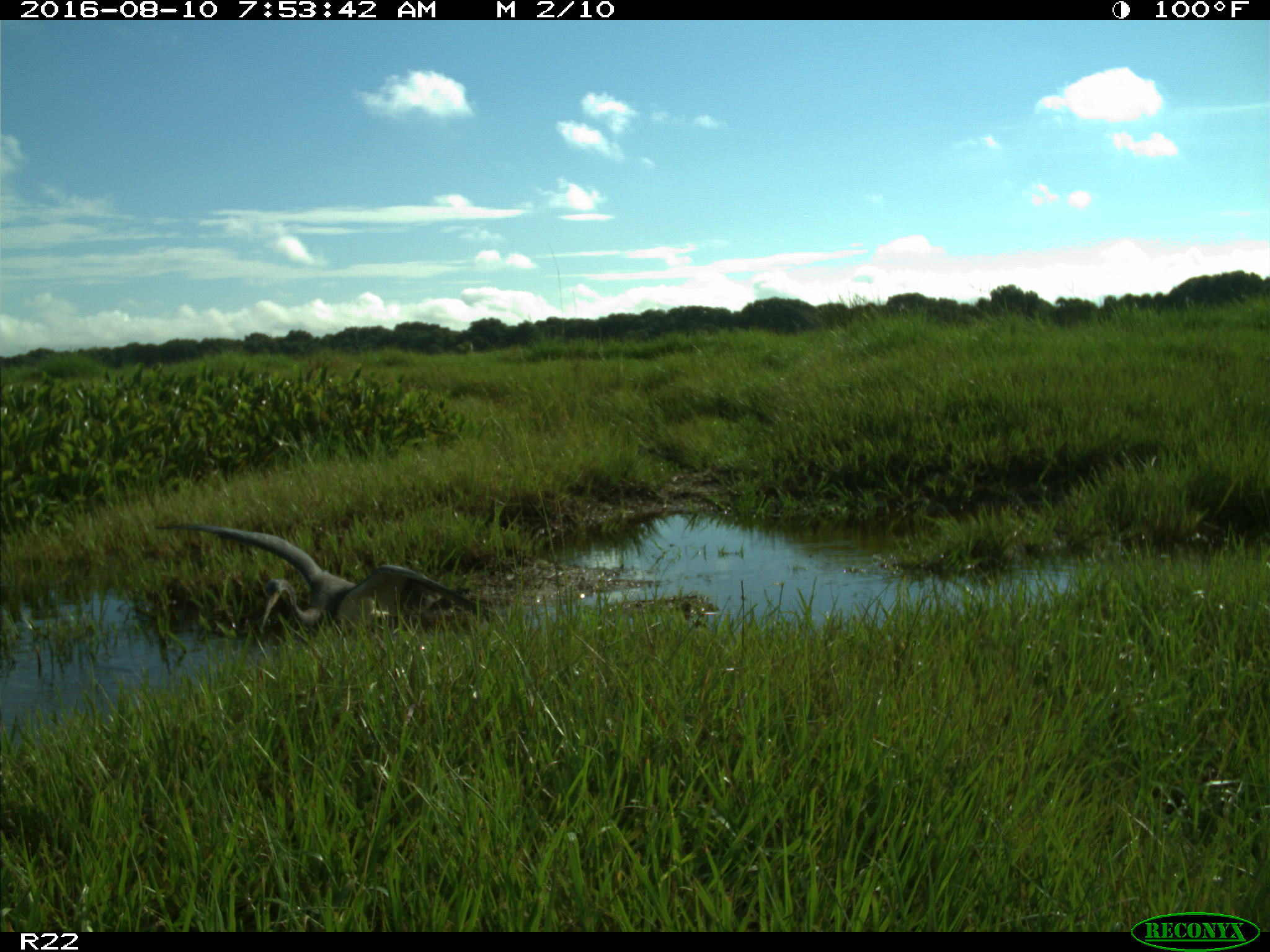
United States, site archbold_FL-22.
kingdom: Animalia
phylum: Chordata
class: Aves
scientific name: Aves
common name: birds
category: unidentified bird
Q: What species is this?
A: Unidentified bird (birds) (Aves).